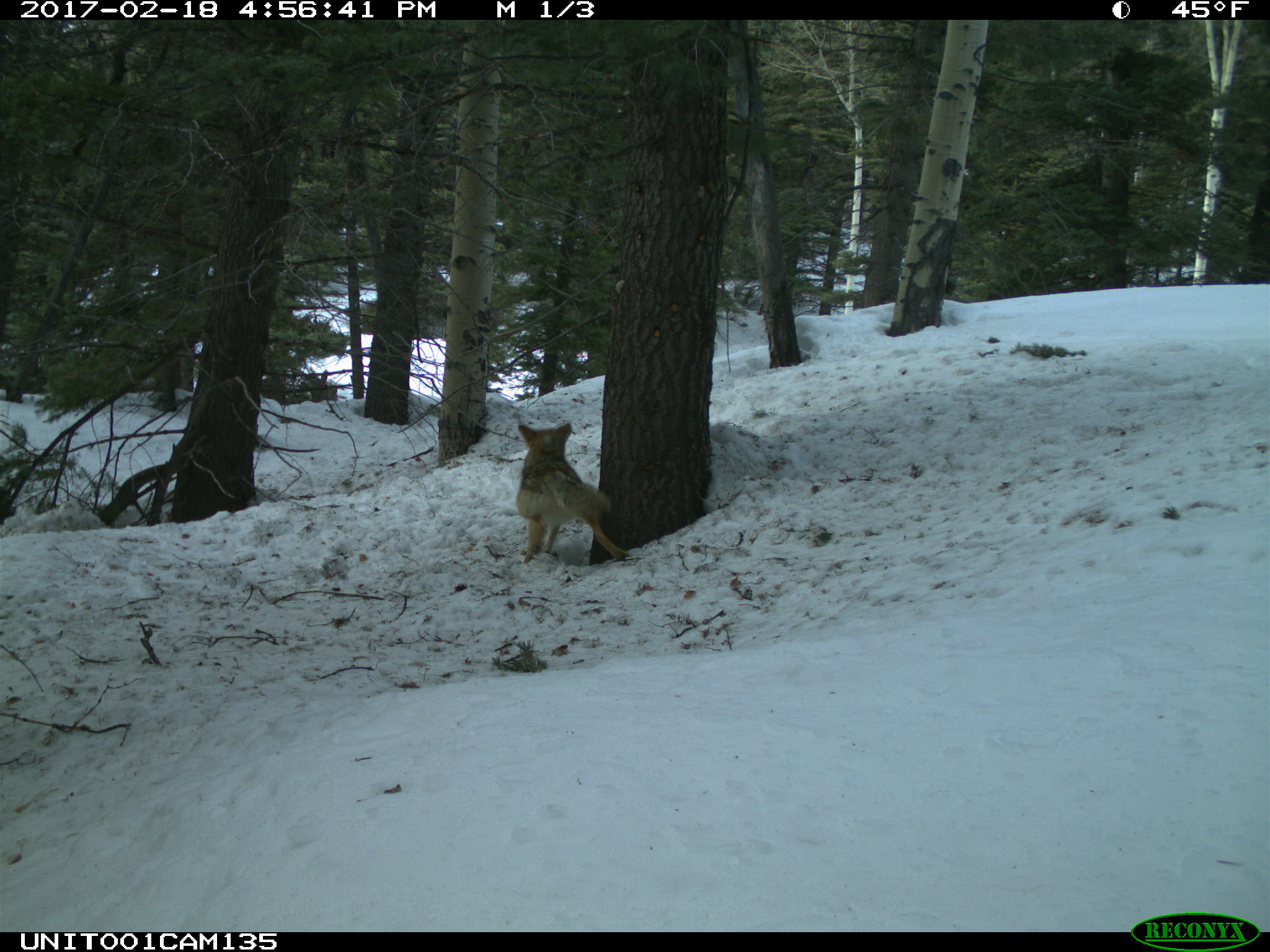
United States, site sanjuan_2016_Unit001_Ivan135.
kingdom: Animalia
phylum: Chordata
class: Mammalia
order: Carnivora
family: Canidae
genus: Canis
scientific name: Canis latrans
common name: coyote